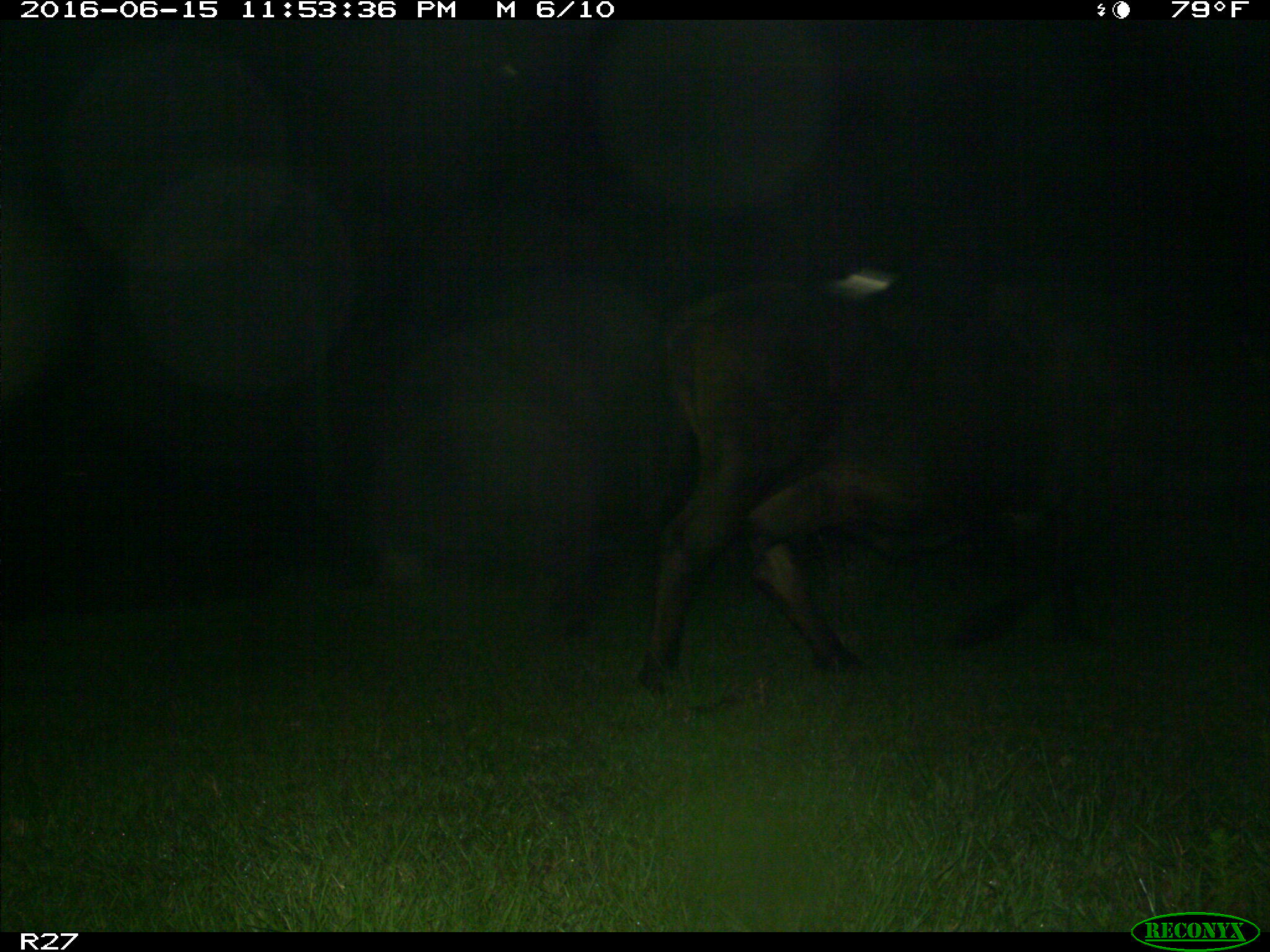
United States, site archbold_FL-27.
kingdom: Animalia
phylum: Chordata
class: Mammalia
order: Artiodactyla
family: Bovidae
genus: Bos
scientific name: Bos taurus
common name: domestic cow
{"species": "Bos taurus (domestic cow)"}